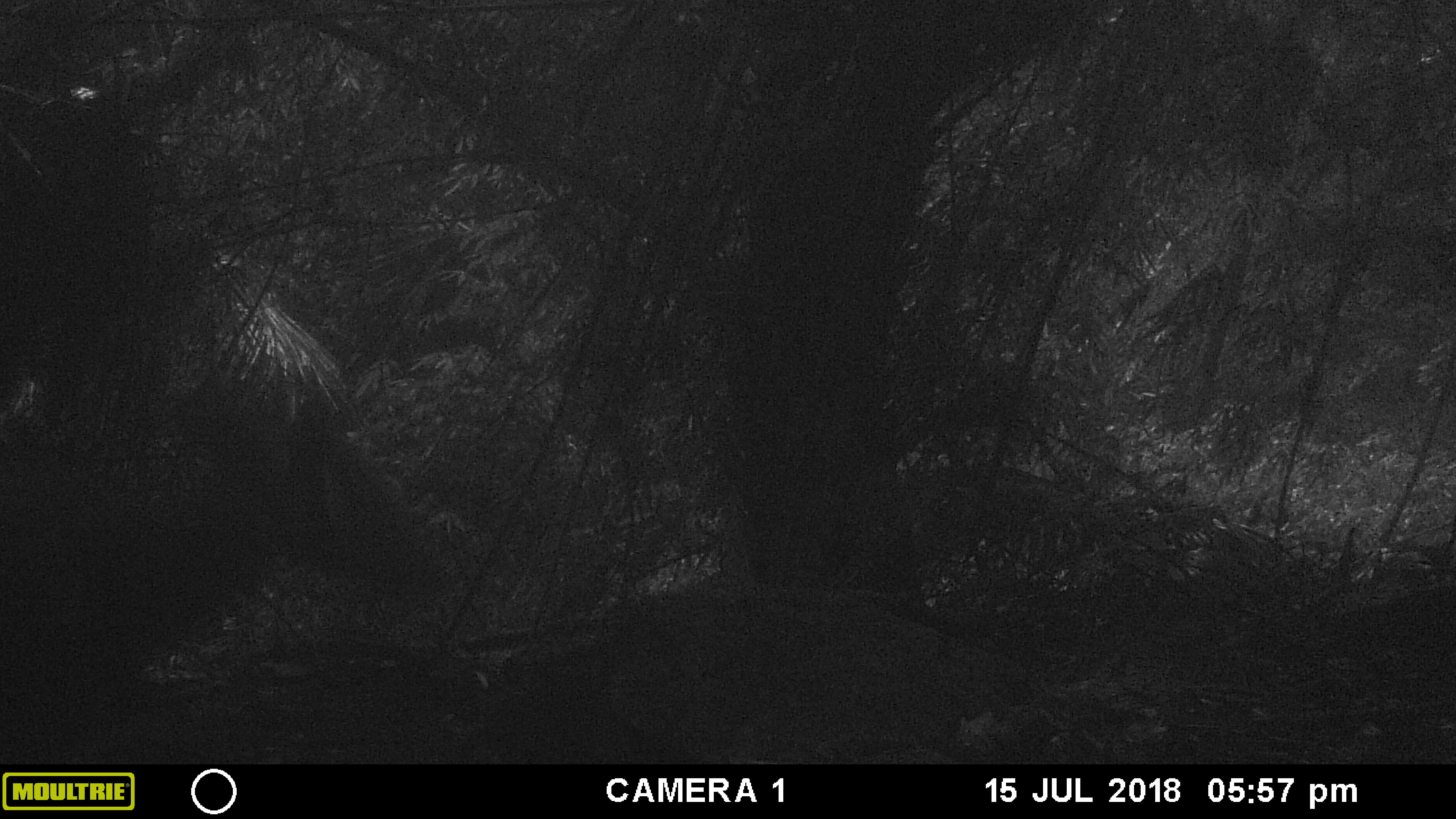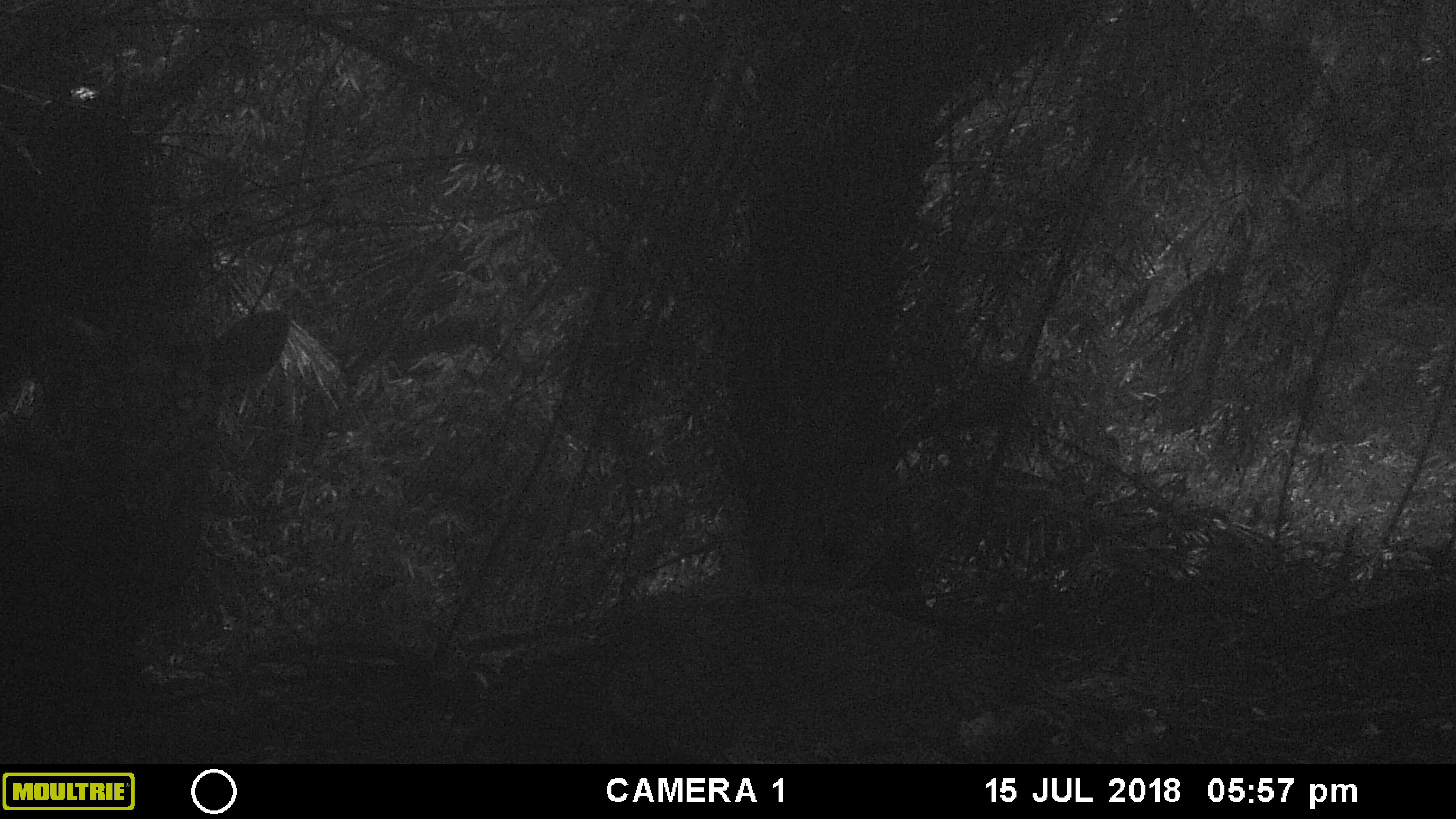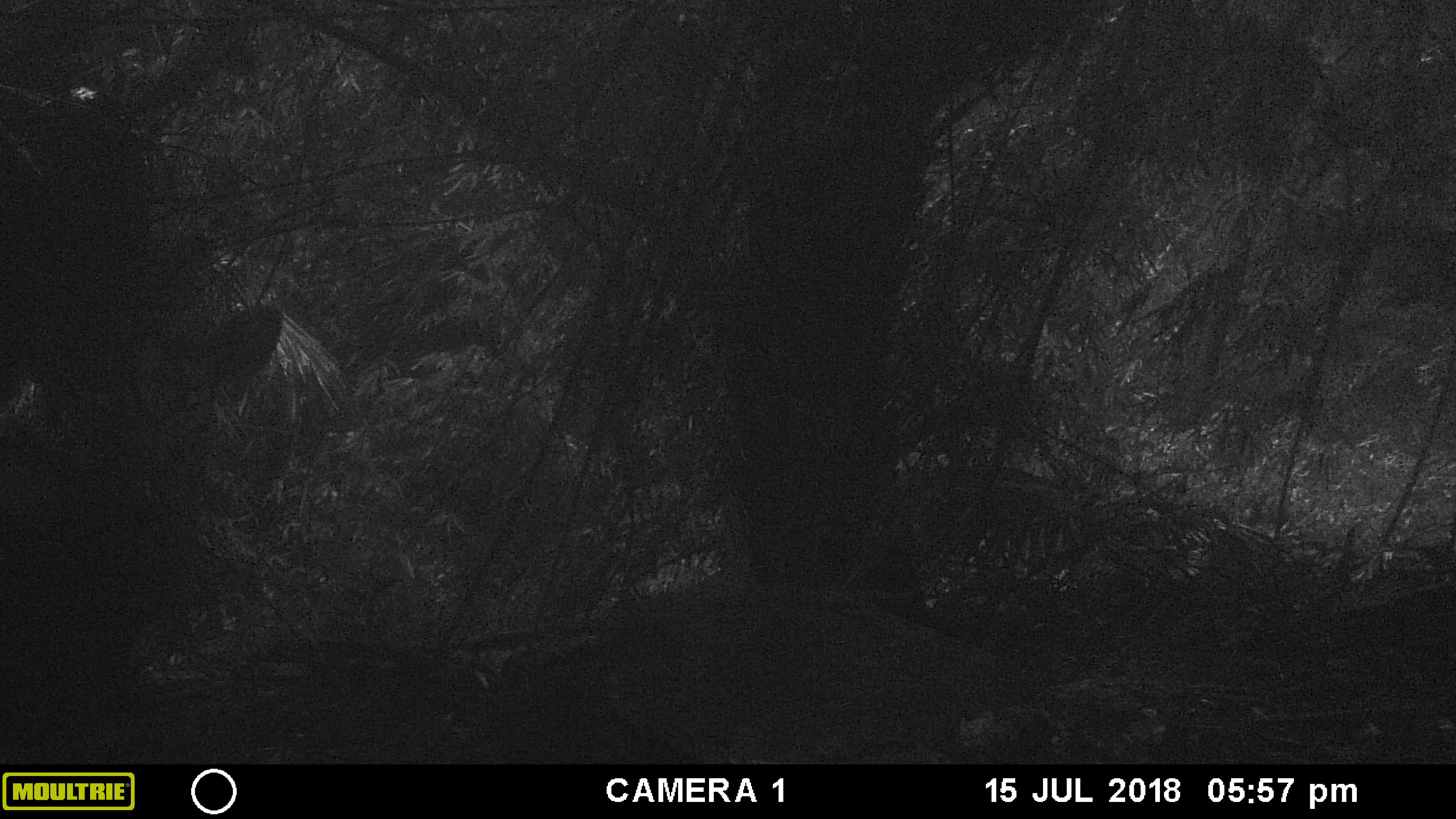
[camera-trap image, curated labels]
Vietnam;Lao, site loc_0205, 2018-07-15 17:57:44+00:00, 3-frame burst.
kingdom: Animalia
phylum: Chordata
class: Mammalia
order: Artiodactyla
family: Cervidae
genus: Muntiacus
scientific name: Muntiacus rooseveltorum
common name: roosevelt's muntjac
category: roosevelts muntjac group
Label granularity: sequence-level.